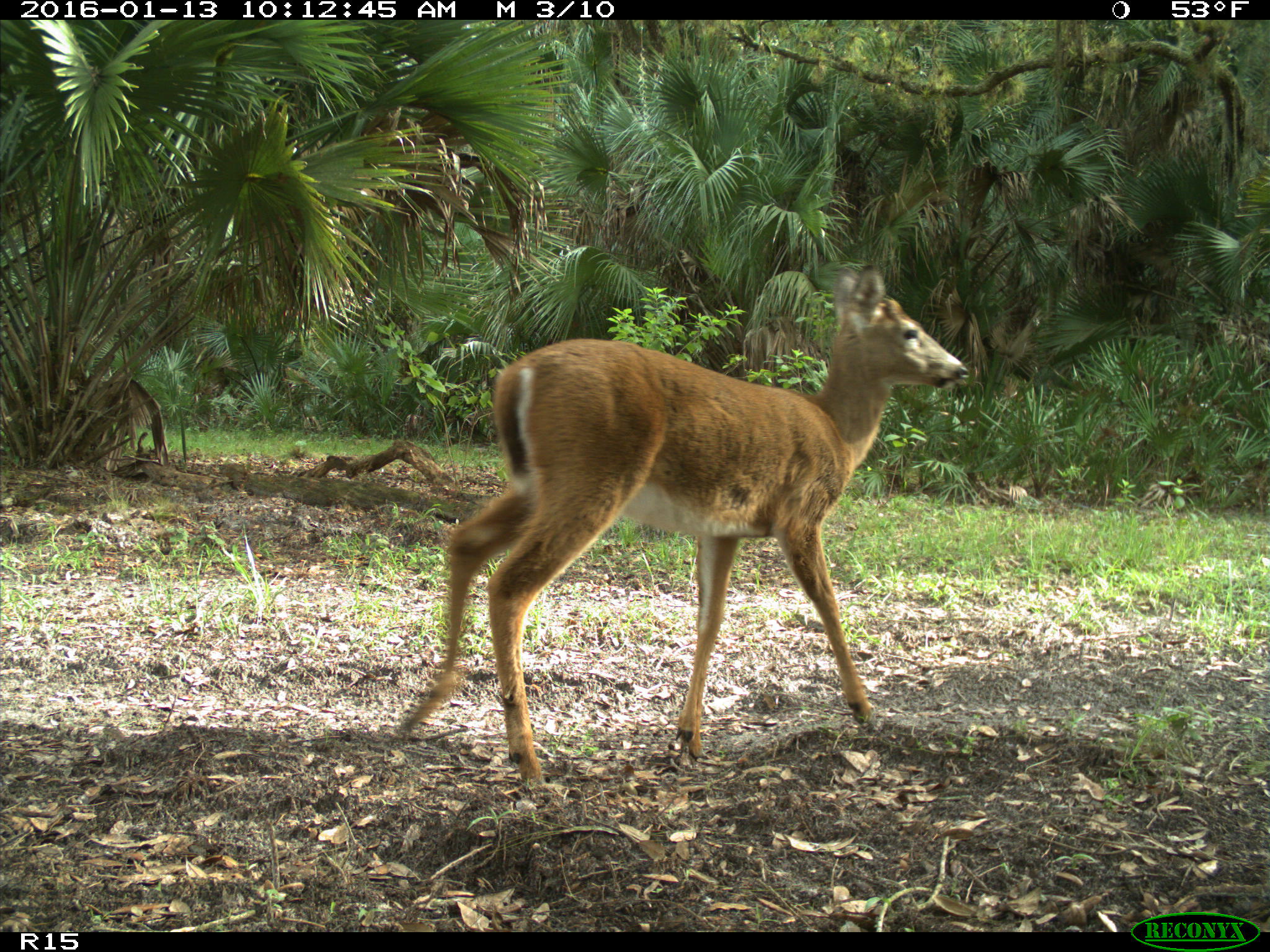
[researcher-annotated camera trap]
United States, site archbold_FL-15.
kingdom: Animalia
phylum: Chordata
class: Mammalia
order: Artiodactyla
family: Cervidae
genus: Odocoileus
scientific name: Odocoileus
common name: deer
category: unidentified deer